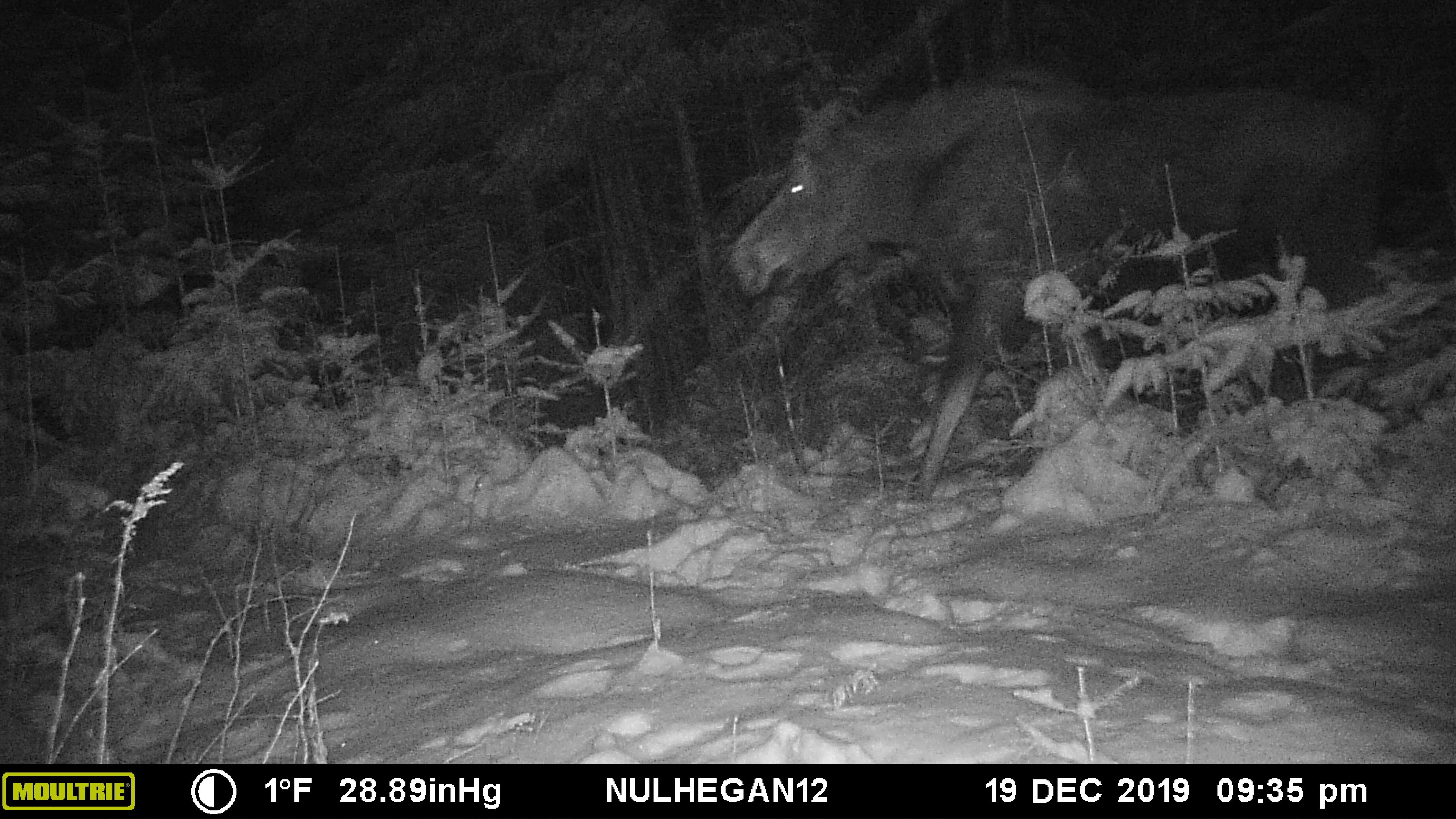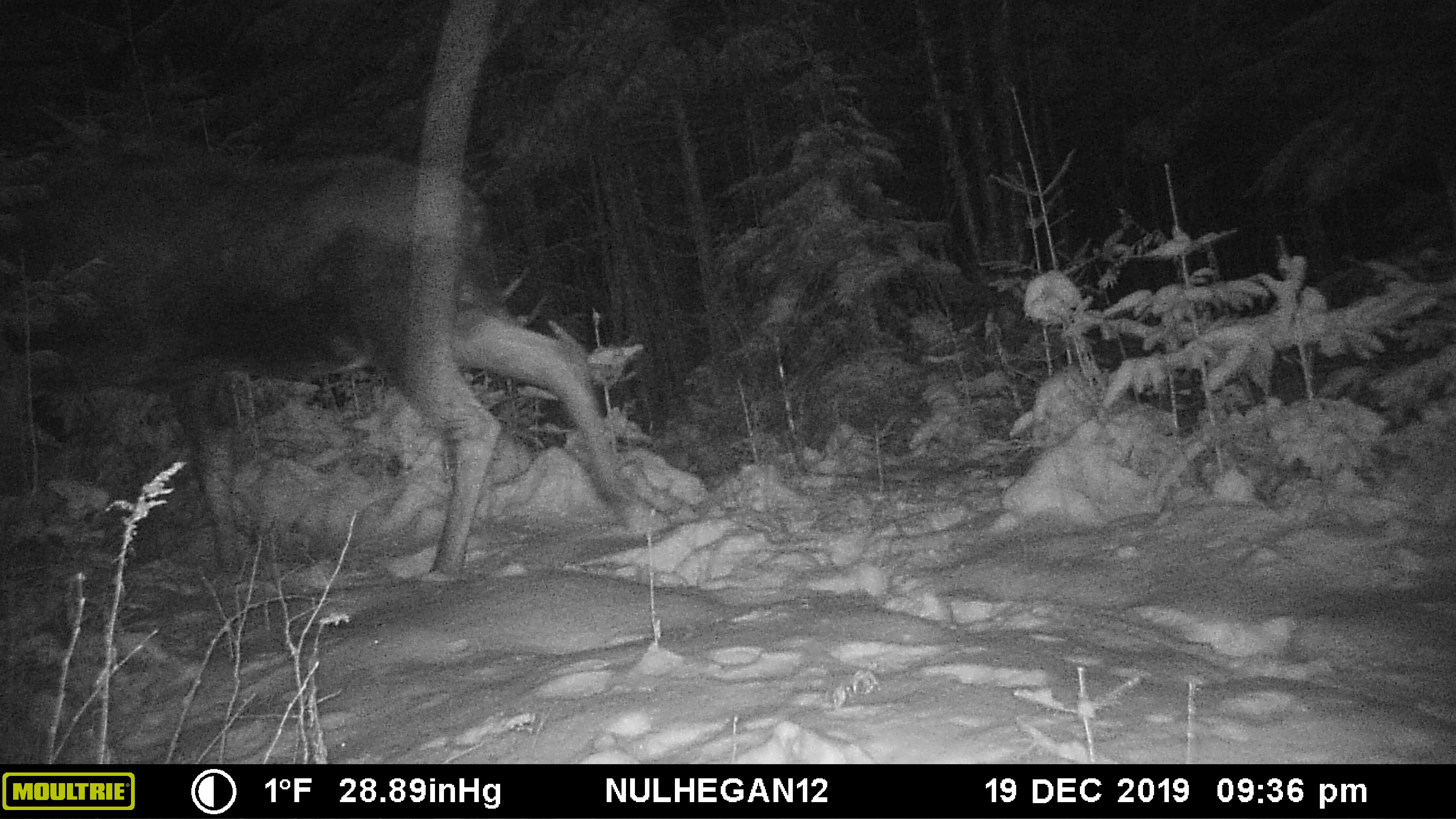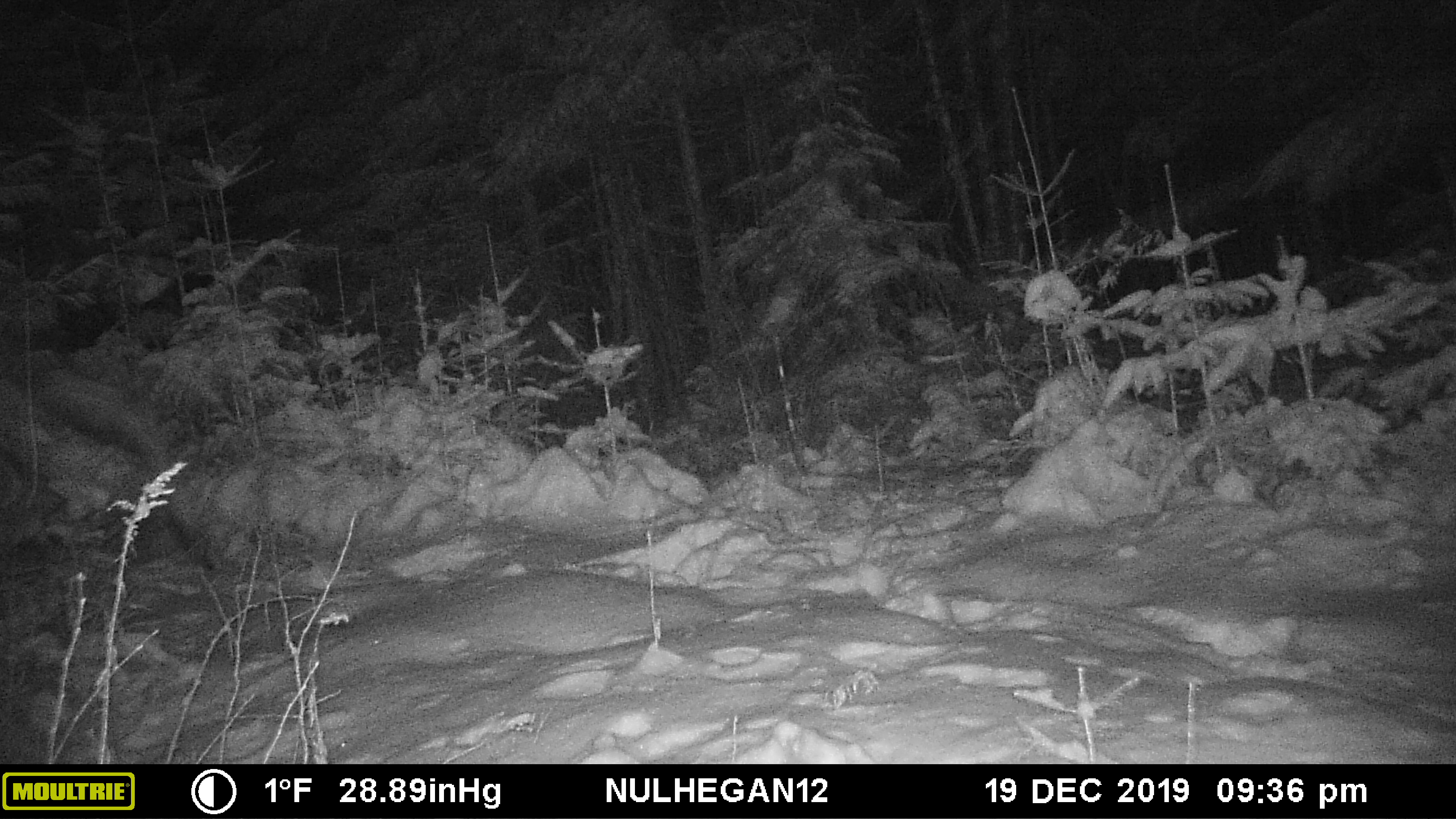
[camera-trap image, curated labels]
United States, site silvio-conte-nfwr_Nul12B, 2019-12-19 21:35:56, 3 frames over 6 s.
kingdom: Animalia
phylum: Chordata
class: Mammalia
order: Artiodactyla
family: Cervidae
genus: Alces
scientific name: Alces alces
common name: moose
Moose (Alces alces).